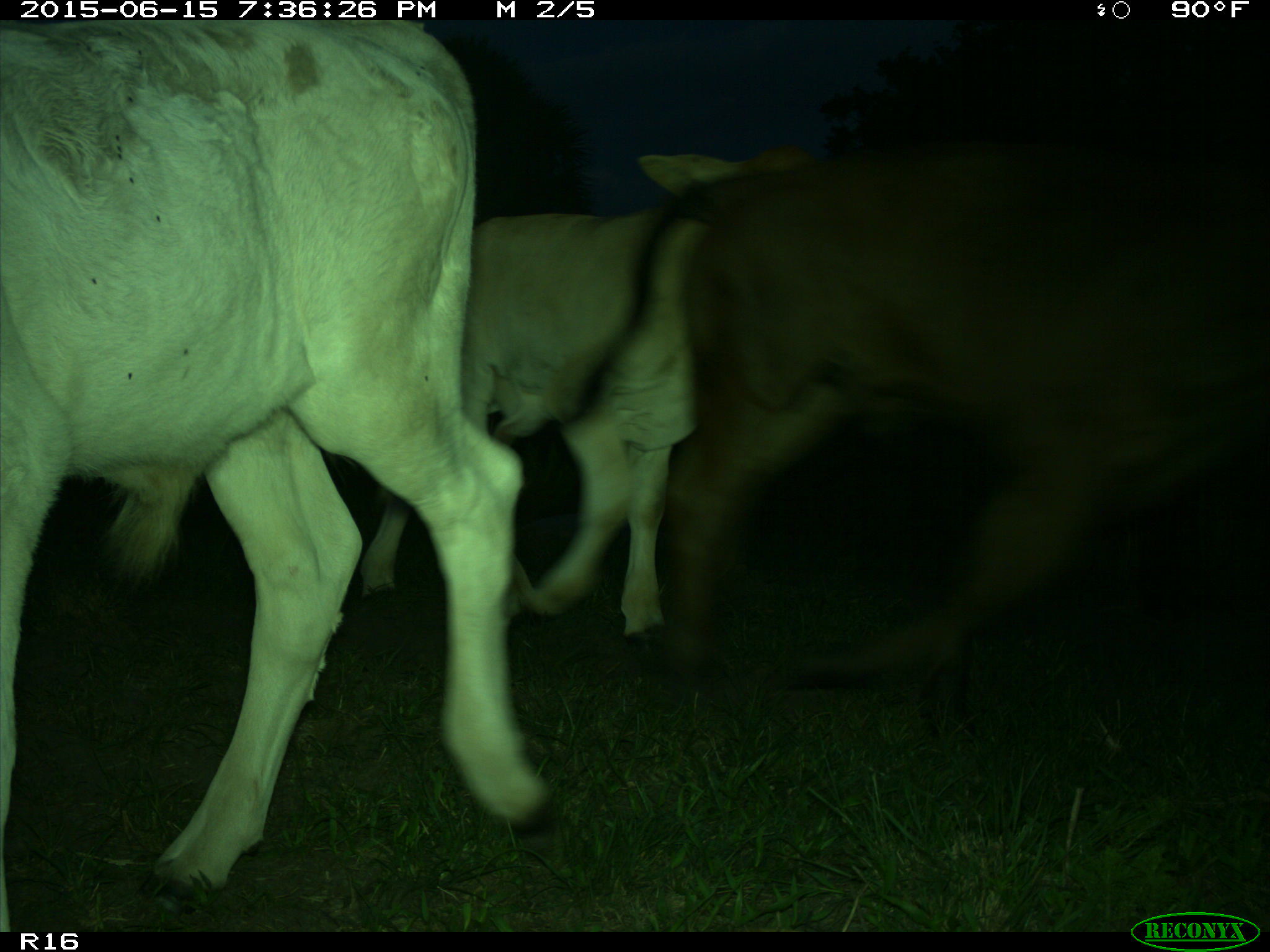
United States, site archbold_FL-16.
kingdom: Animalia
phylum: Chordata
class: Mammalia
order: Artiodactyla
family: Bovidae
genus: Bos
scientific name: Bos taurus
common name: domestic cow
Bos taurus (domestic cow).